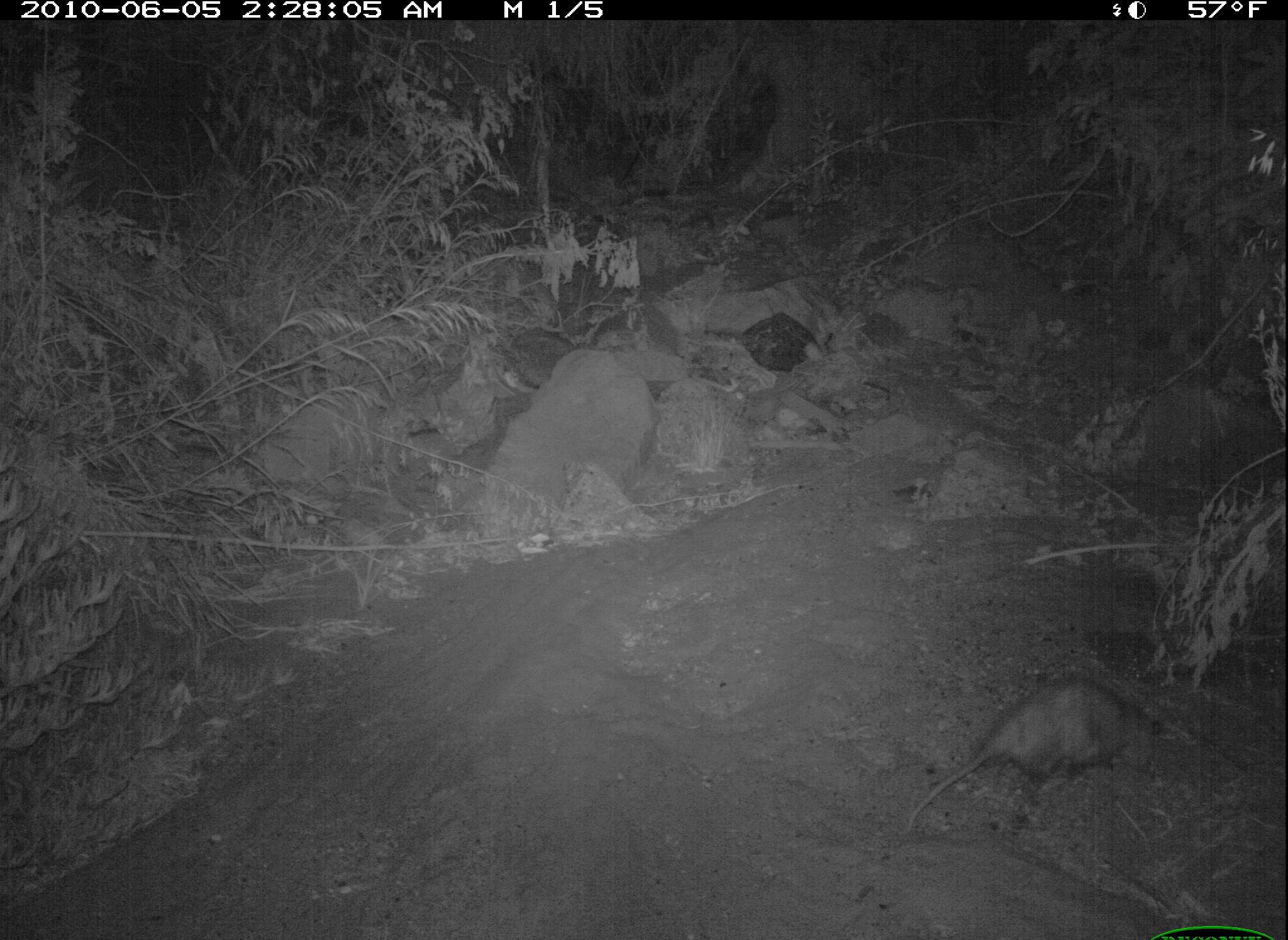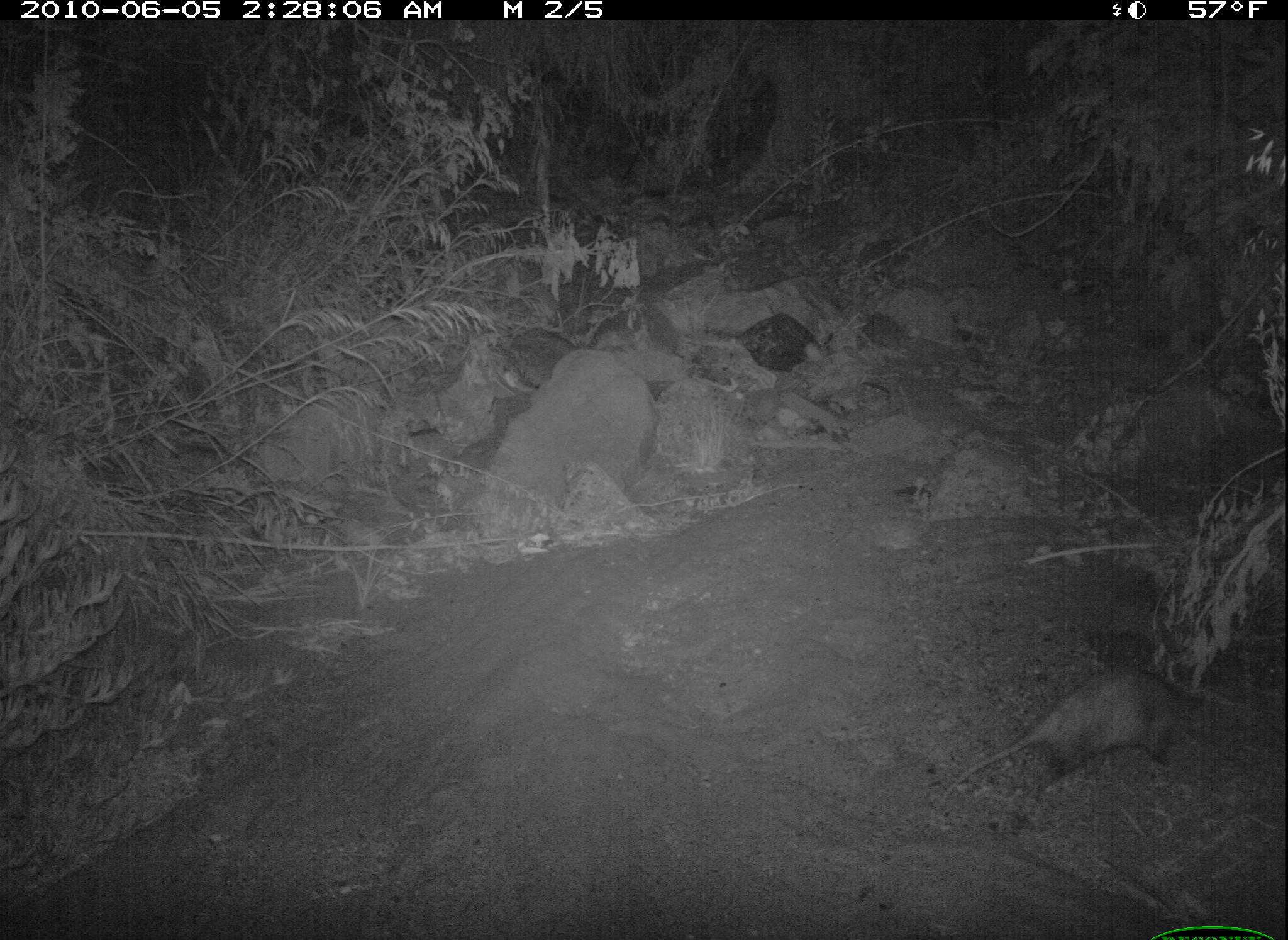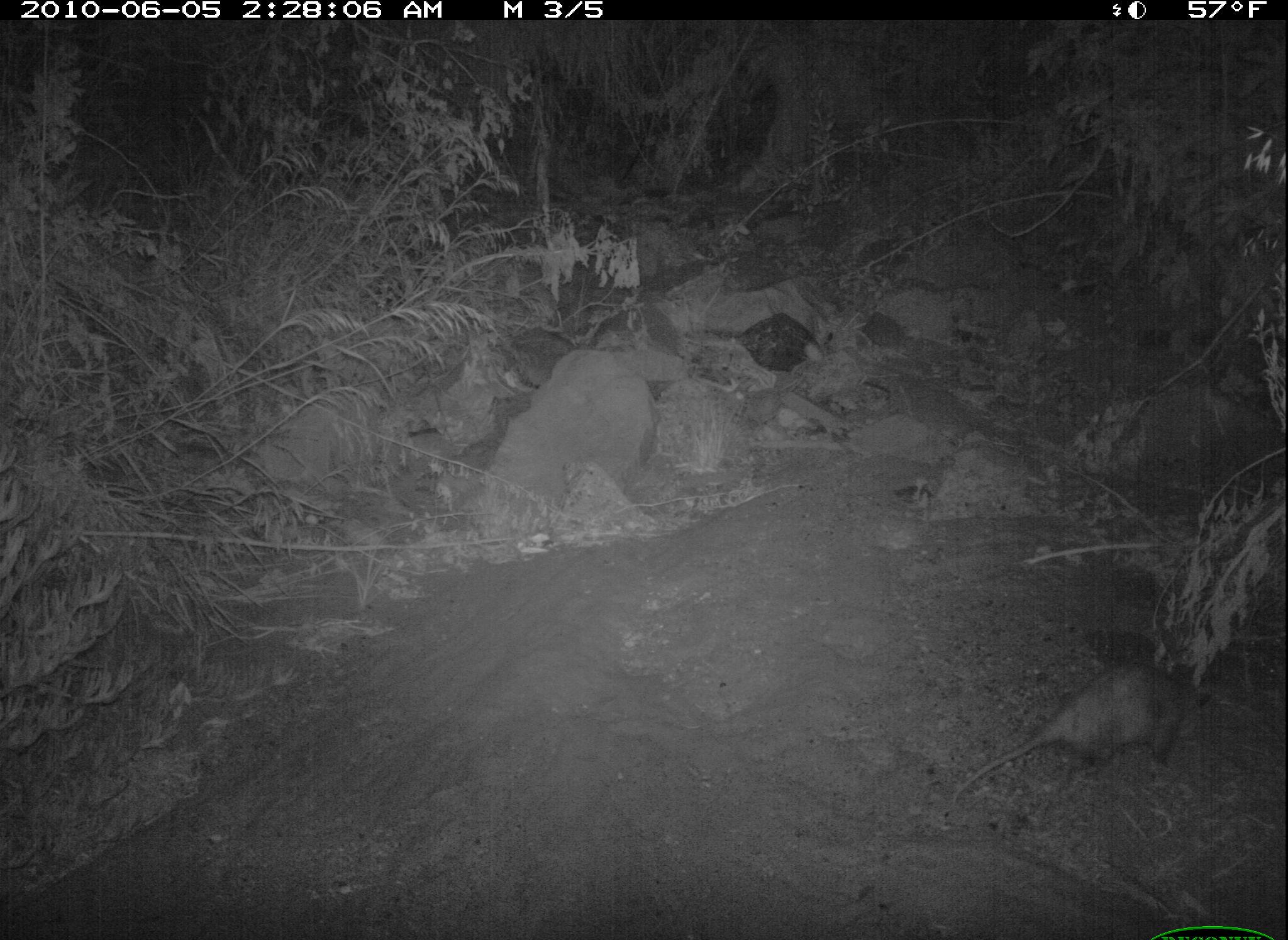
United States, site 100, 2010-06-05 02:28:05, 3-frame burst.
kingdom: Animalia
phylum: Chordata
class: Mammalia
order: Didelphimorphia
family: Didelphidae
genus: Didelphis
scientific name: Didelphis virginiana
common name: virginia opossum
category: opossum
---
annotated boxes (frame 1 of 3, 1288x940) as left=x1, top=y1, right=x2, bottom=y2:
opossum: left=900, top=668, right=1169, bottom=839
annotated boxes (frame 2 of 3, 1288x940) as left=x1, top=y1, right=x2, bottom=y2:
opossum: left=942, top=664, right=1203, bottom=823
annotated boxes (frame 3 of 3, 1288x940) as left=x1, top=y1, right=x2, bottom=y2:
opossum: left=952, top=615, right=1225, bottom=818